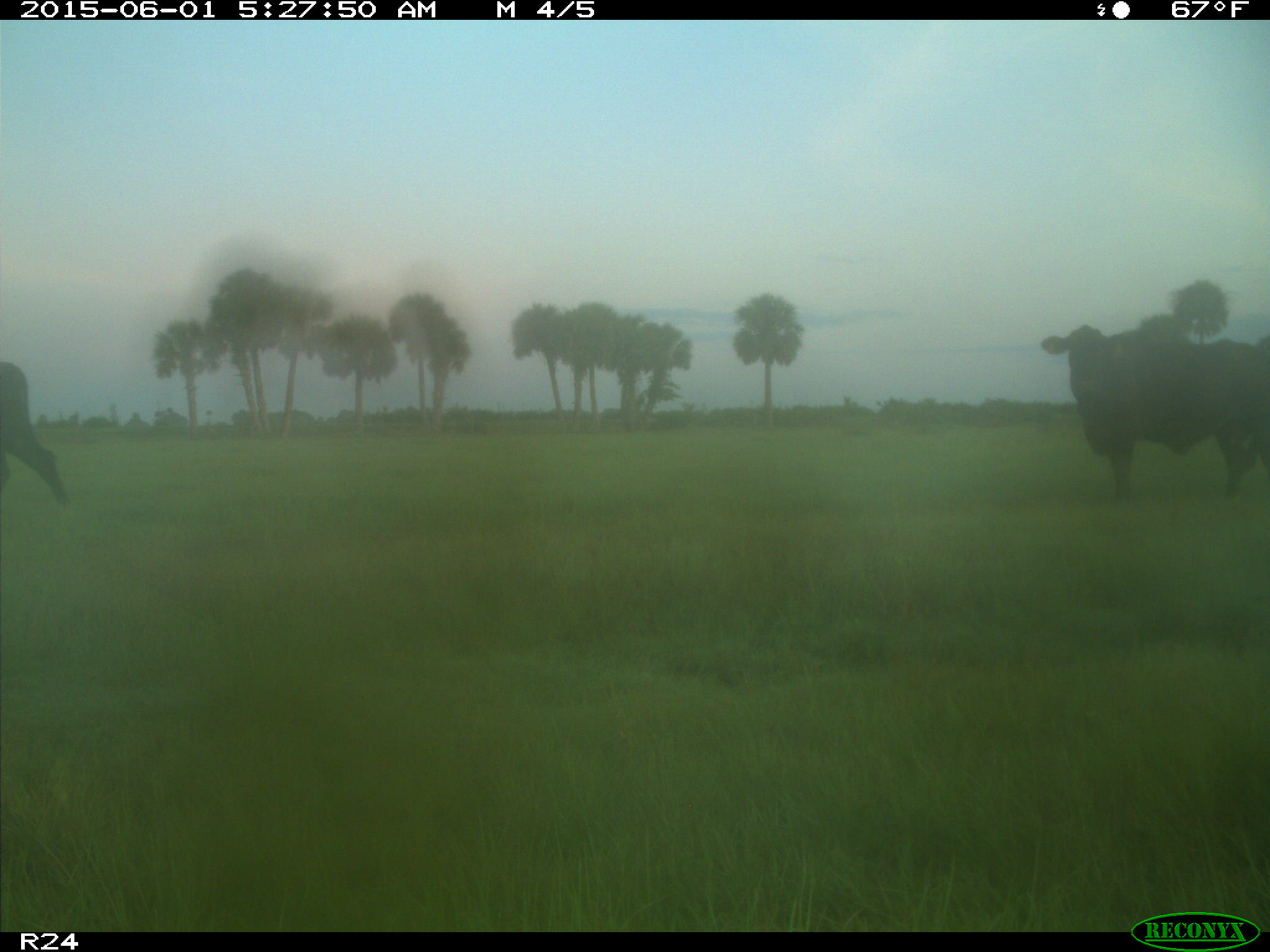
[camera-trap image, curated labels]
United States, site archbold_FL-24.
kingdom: Animalia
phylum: Chordata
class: Mammalia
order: Artiodactyla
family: Bovidae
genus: Bos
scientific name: Bos taurus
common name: domestic cow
Bos taurus (domestic cow).